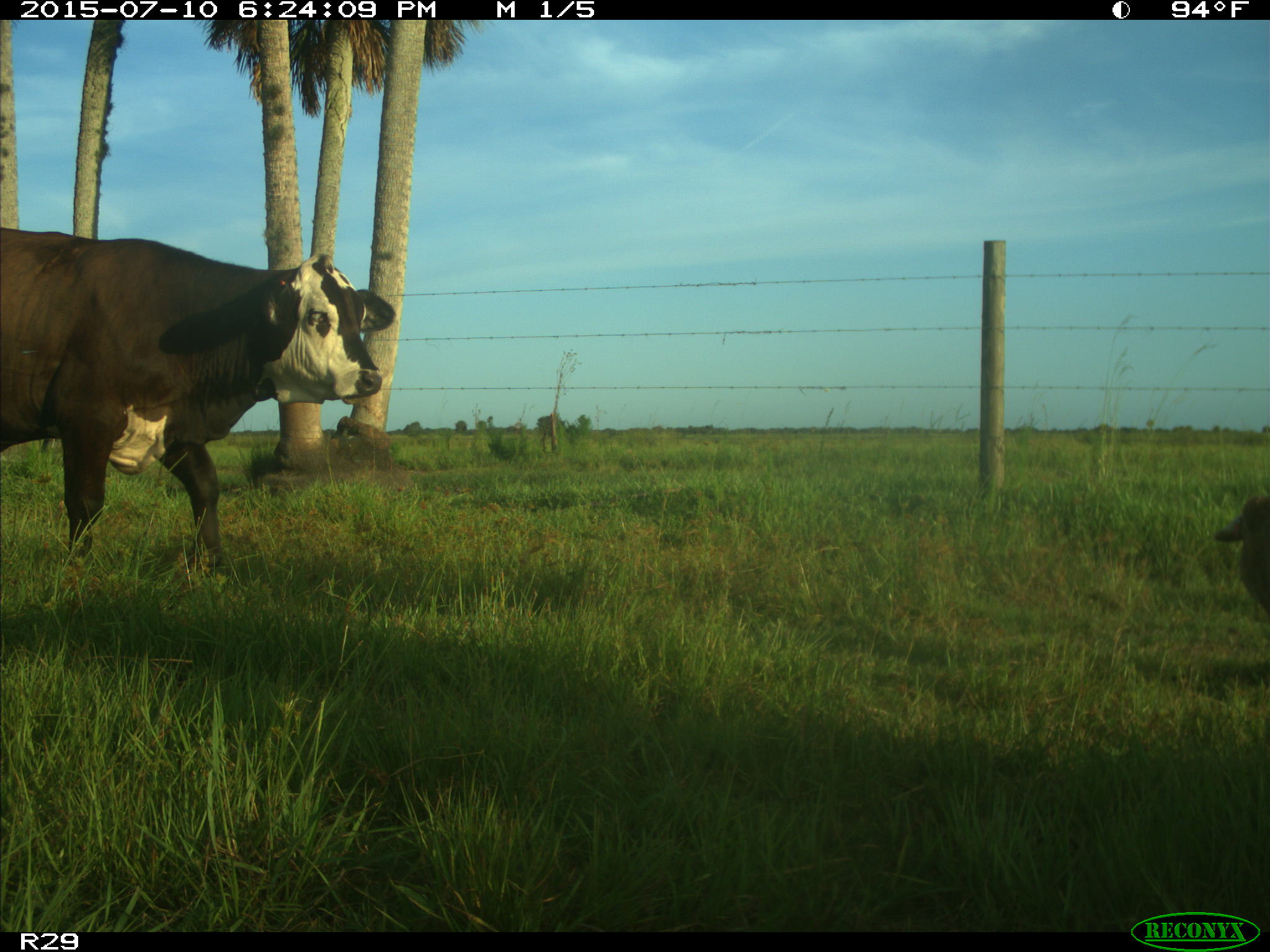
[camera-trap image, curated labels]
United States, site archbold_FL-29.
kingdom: Animalia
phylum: Chordata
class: Mammalia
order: Artiodactyla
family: Bovidae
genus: Bos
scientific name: Bos taurus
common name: domestic cow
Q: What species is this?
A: Bos taurus (domestic cow).